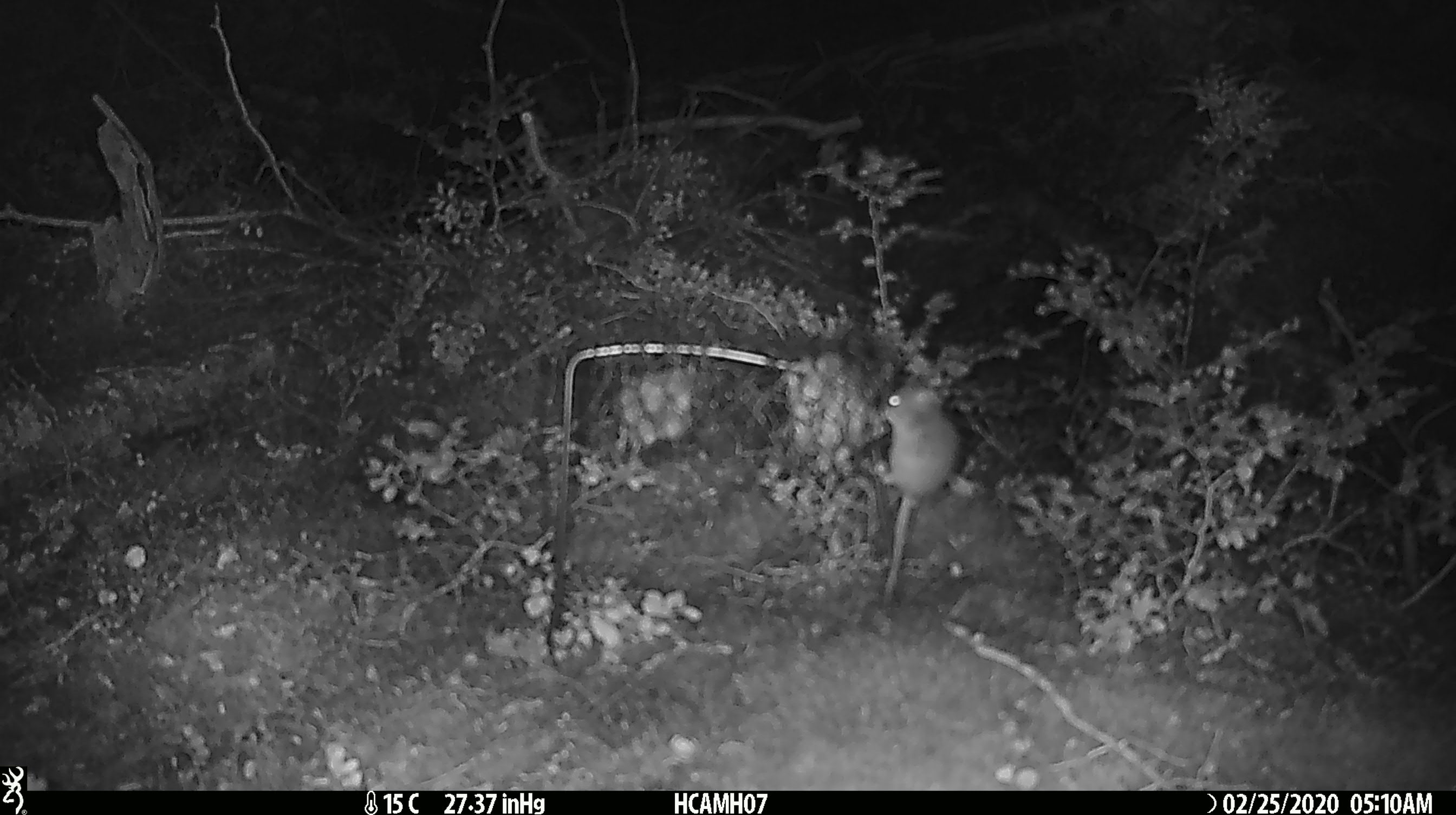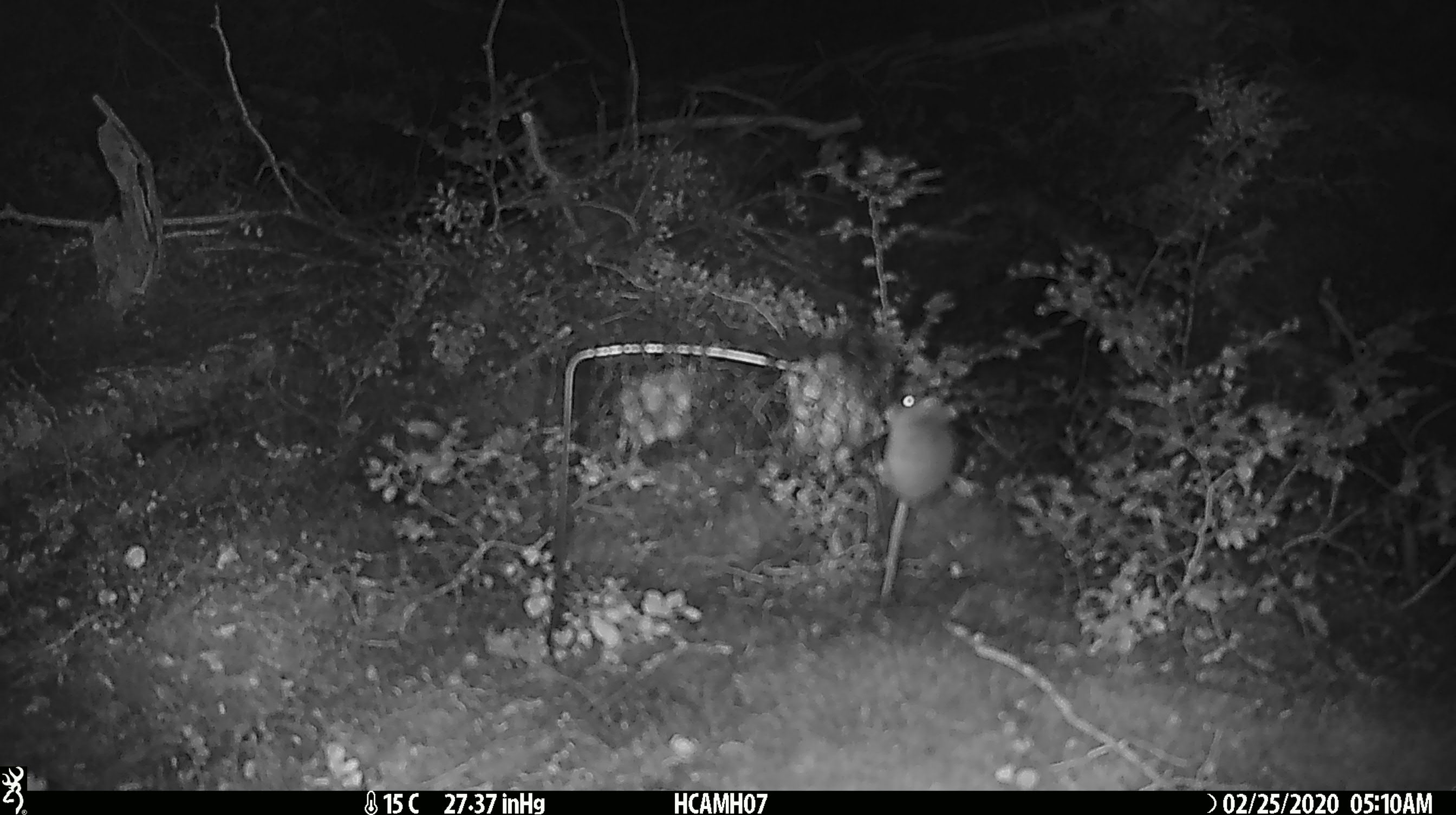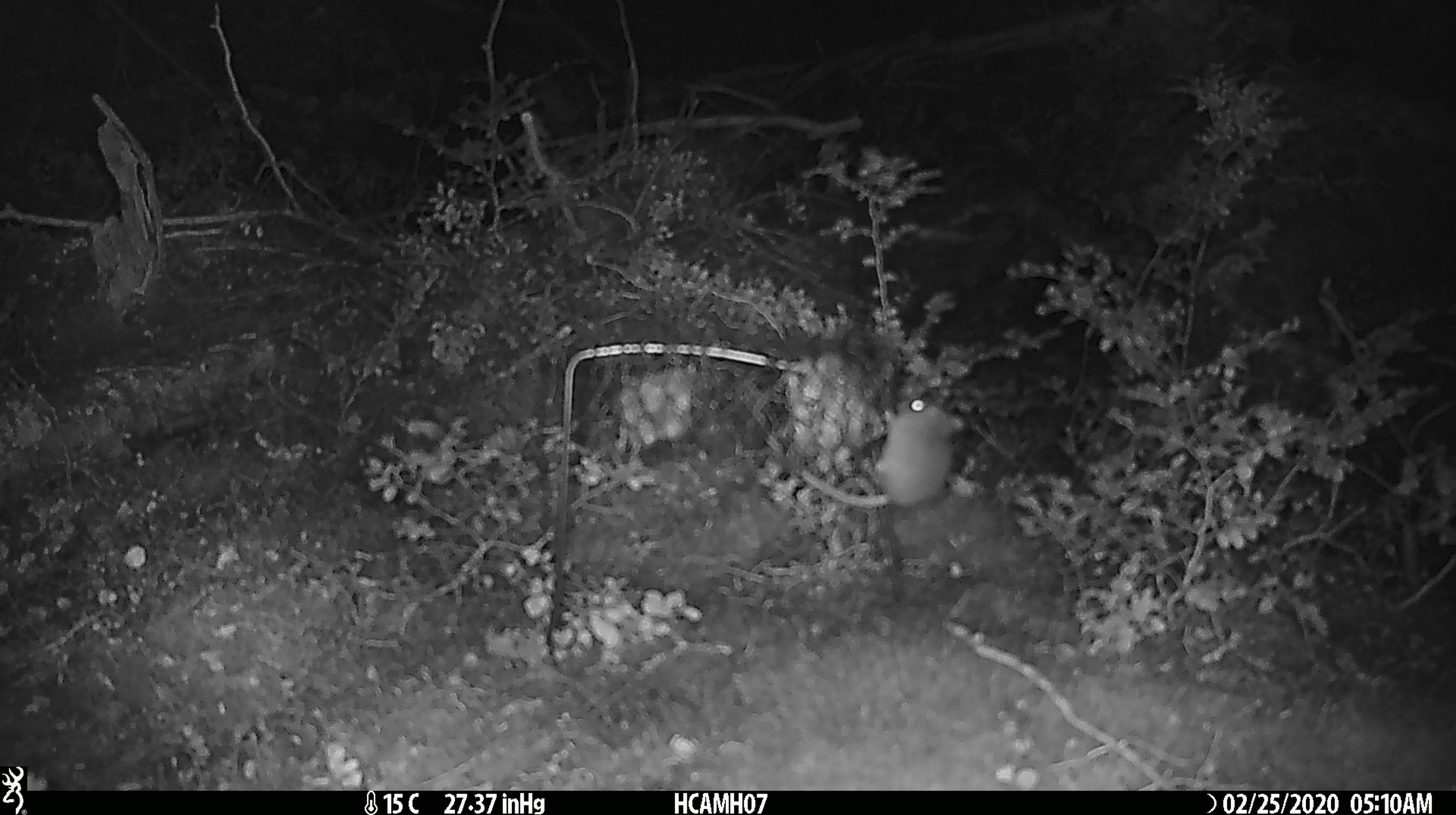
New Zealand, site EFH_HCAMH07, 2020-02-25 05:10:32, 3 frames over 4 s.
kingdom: Animalia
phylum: Chordata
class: Mammalia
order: Rodentia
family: Muridae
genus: Mus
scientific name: Mus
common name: mouse